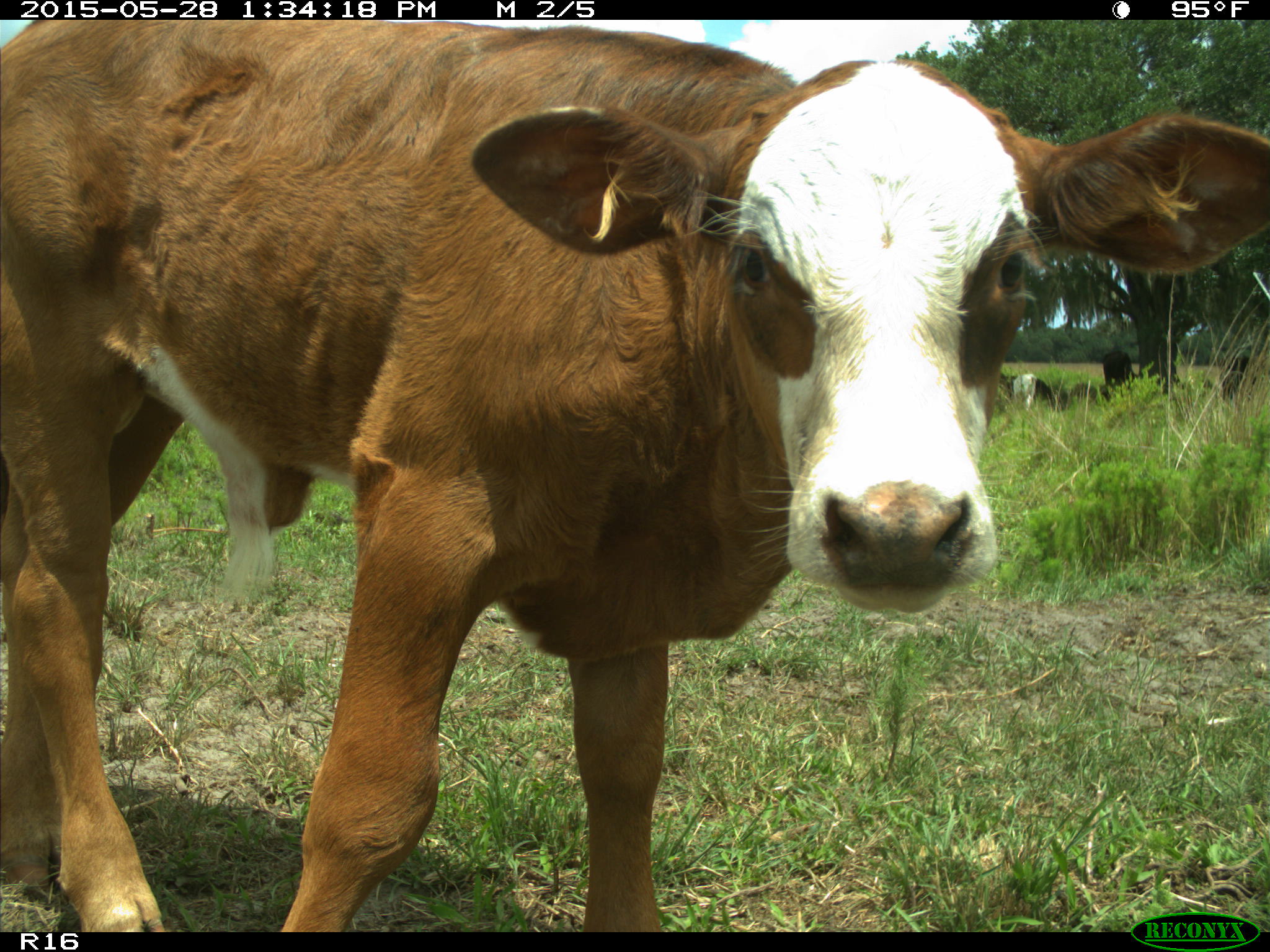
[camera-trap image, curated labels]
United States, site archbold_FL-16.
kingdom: Animalia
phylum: Chordata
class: Mammalia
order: Artiodactyla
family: Bovidae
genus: Bos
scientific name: Bos taurus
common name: domestic cow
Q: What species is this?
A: Bos taurus (domestic cow).